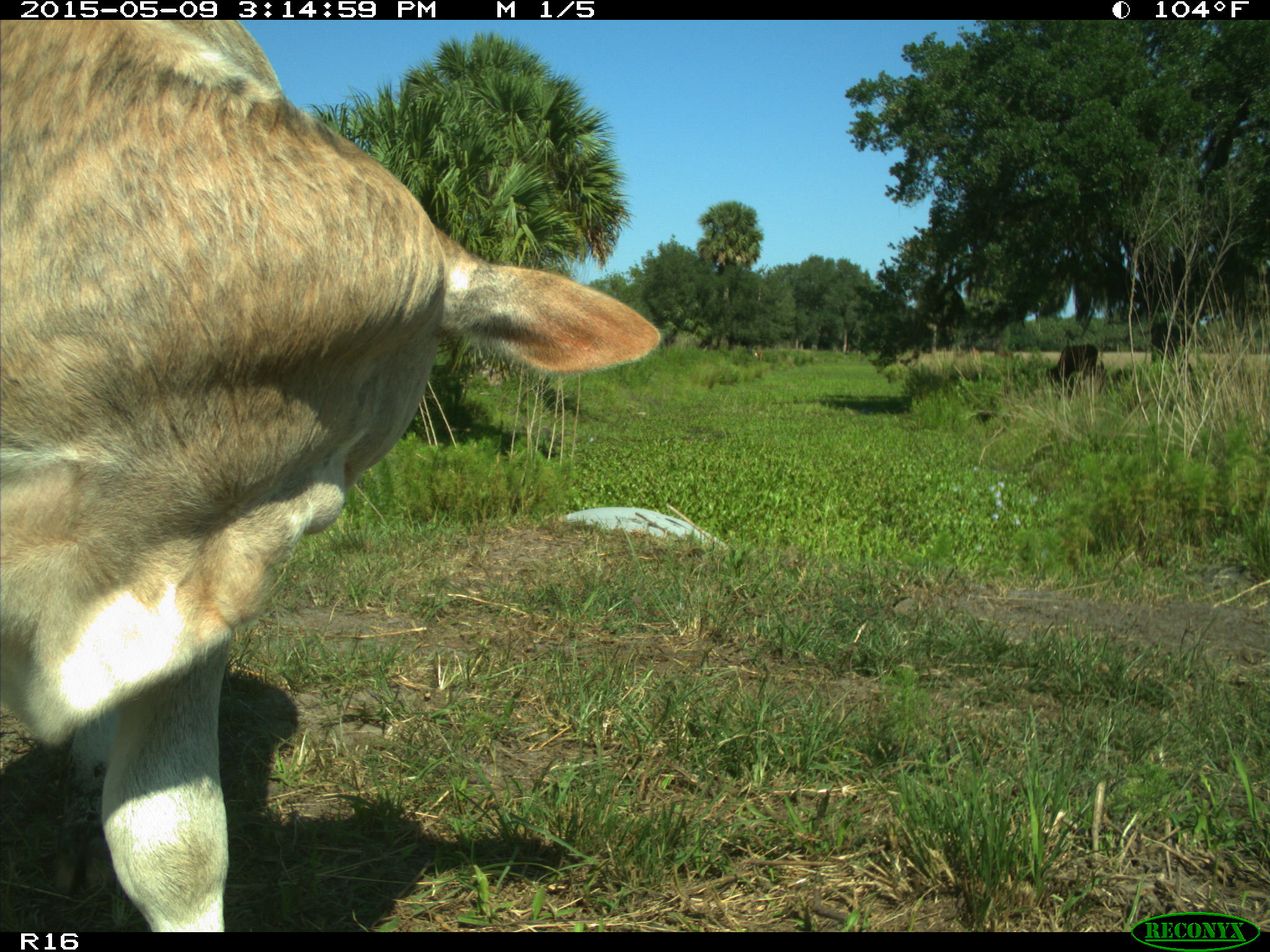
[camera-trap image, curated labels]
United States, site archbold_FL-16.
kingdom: Animalia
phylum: Chordata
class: Mammalia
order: Artiodactyla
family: Bovidae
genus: Bos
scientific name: Bos taurus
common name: domestic cow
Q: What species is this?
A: Bos taurus (domestic cow).